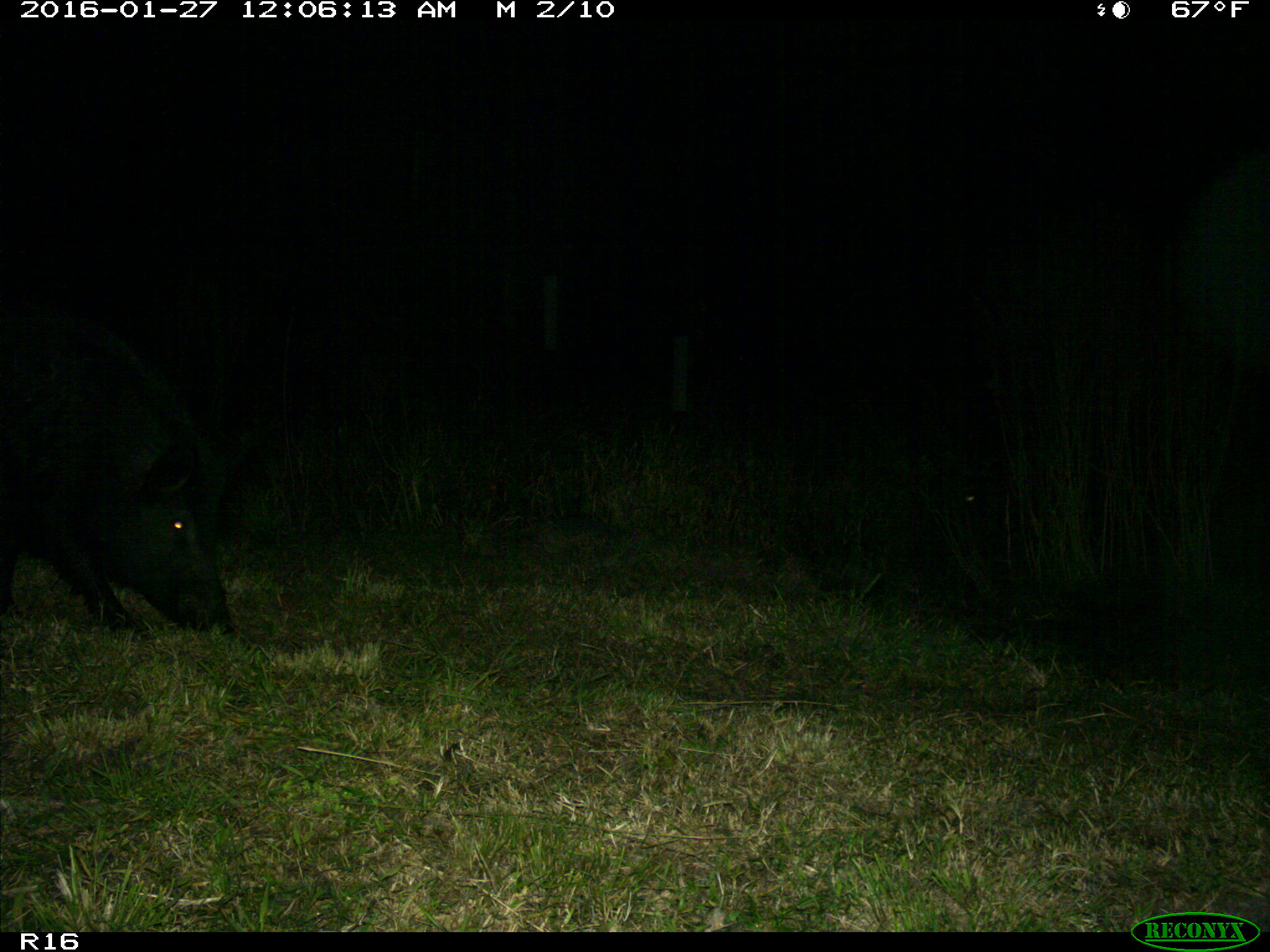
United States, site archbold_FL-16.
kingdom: Animalia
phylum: Chordata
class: Mammalia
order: Artiodactyla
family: Suidae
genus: Sus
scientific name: Sus scrofa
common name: wild boar